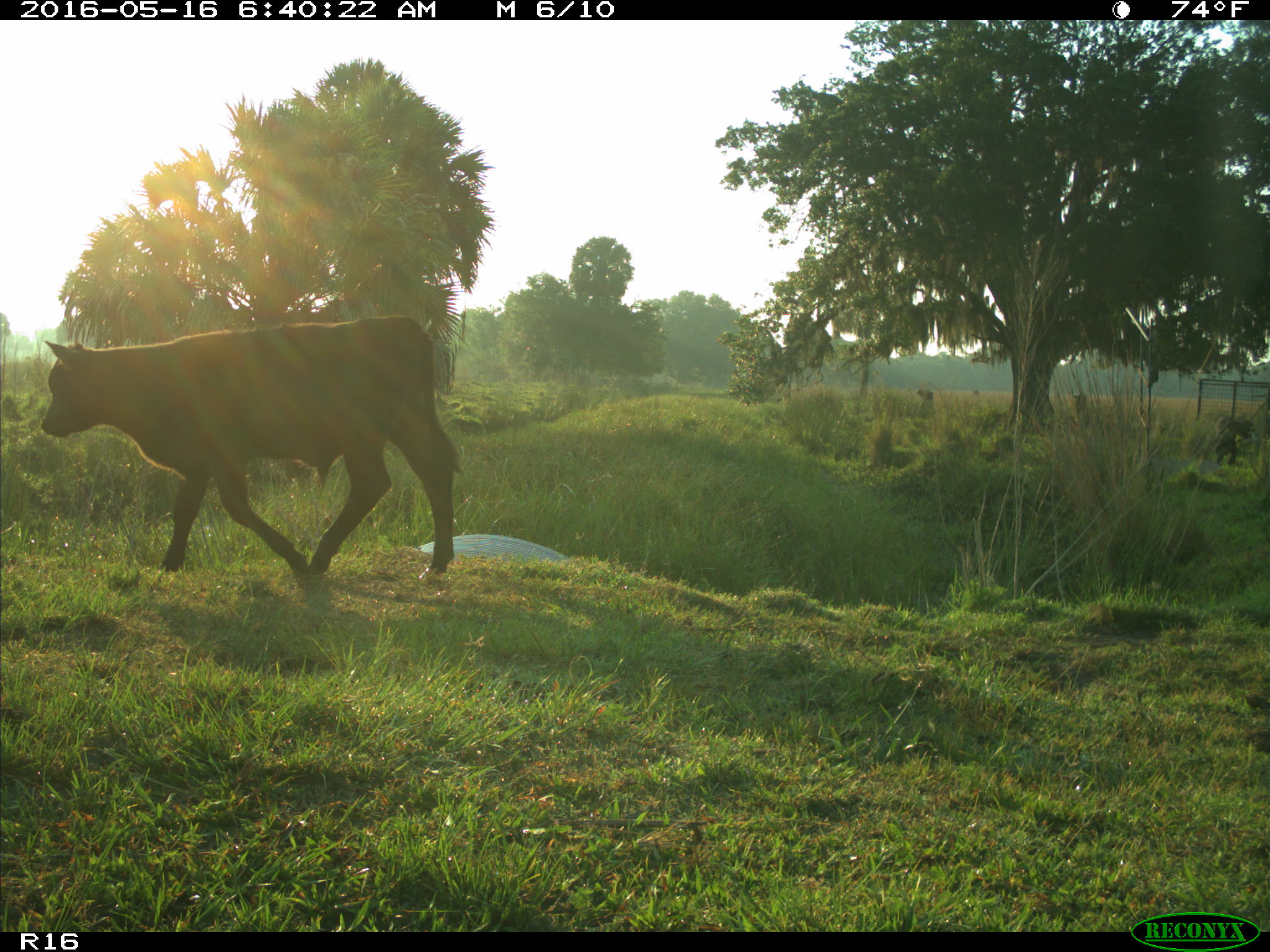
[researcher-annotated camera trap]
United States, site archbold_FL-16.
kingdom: Animalia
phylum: Chordata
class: Mammalia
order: Artiodactyla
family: Bovidae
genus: Bos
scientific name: Bos taurus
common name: domestic cow